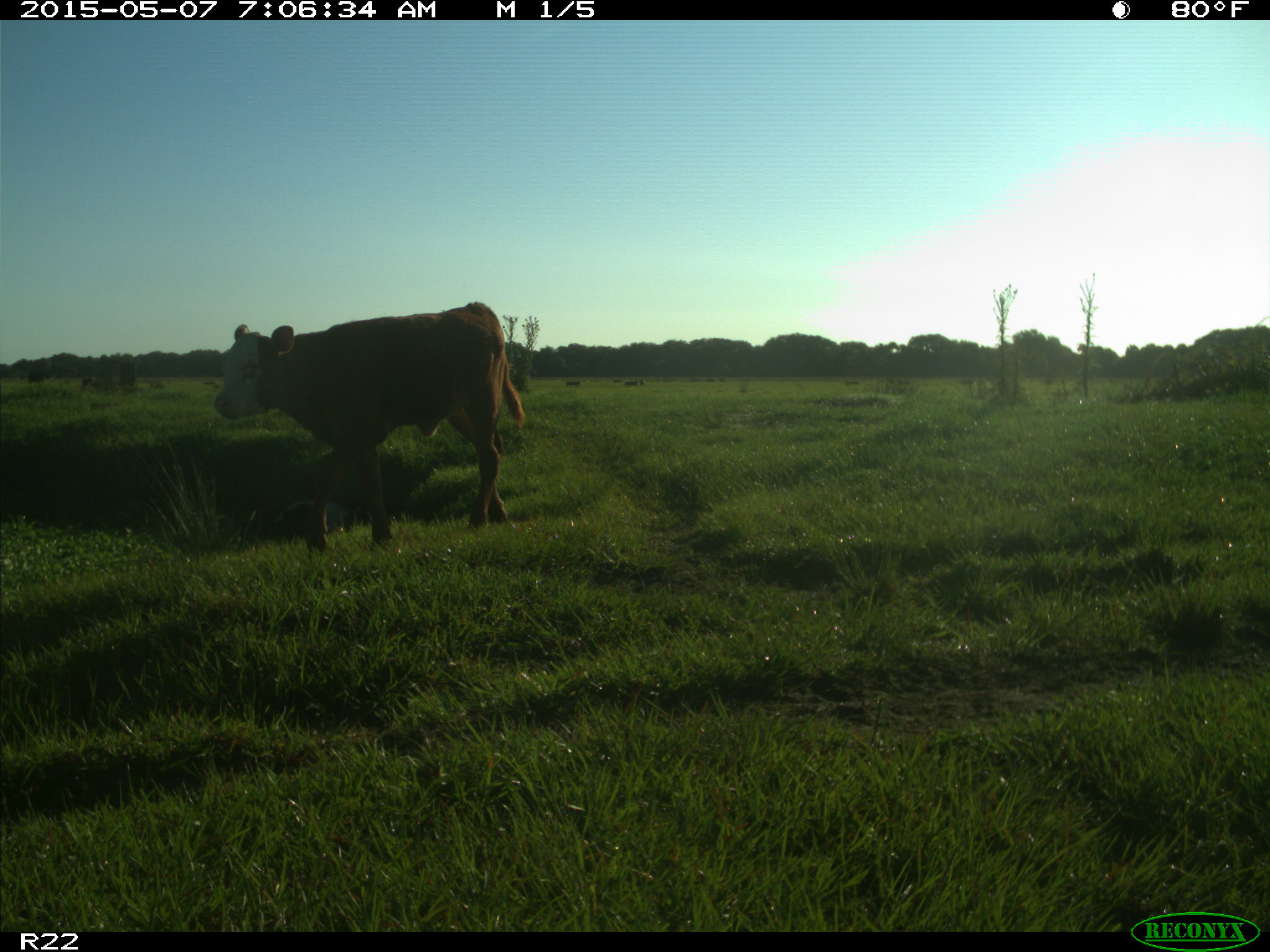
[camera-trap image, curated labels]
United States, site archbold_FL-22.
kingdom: Animalia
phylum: Chordata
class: Mammalia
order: Artiodactyla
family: Bovidae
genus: Bos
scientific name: Bos taurus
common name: domestic cow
Bos taurus (domestic cow).